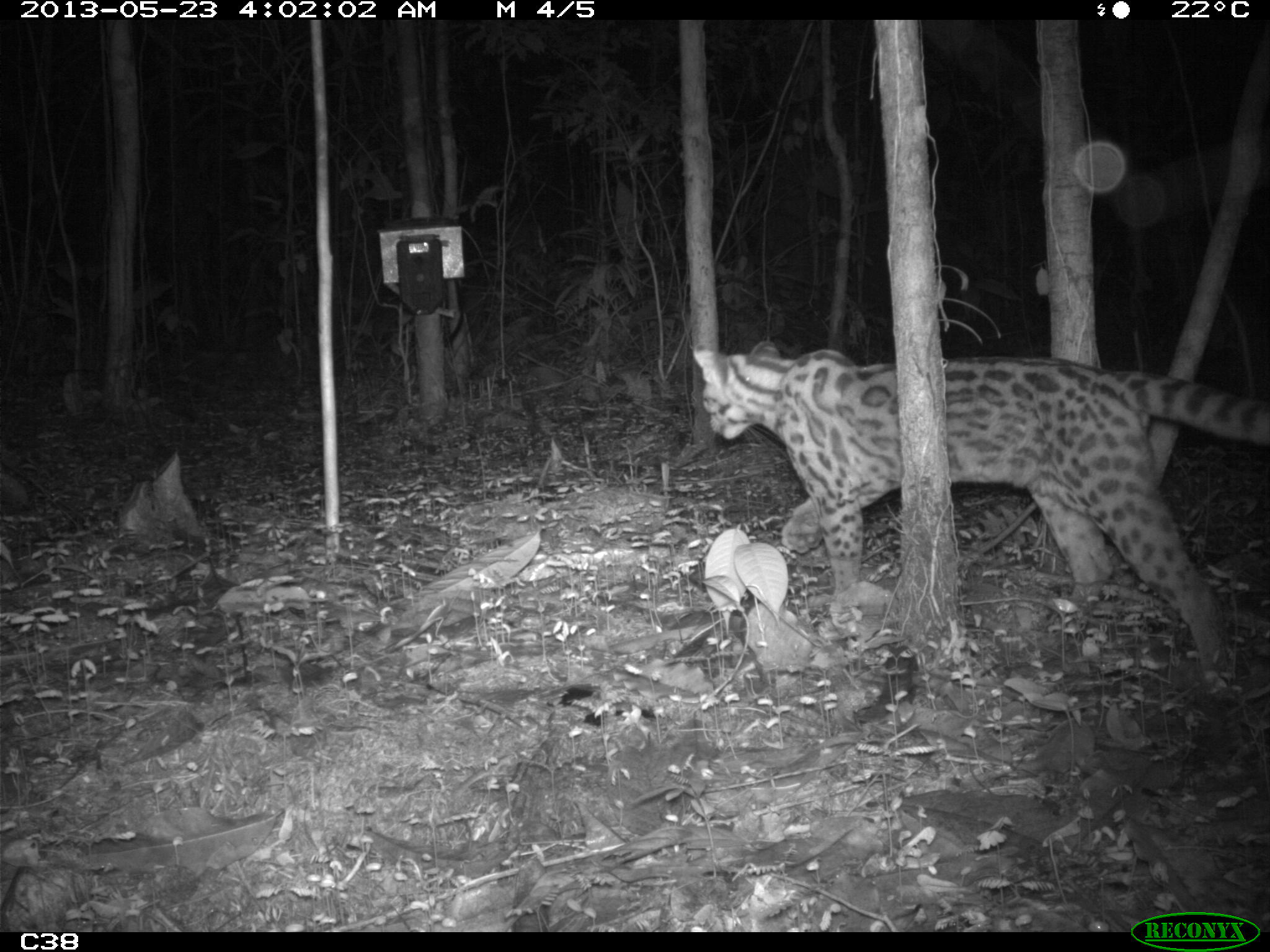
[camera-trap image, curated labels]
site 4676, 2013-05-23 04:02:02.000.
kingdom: Animalia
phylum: Chordata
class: Mammalia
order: Carnivora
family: Felidae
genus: Leopardus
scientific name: Leopardus wiedii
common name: margay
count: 1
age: adult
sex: male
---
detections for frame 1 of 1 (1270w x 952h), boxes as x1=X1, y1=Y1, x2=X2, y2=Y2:
leopardus wiedii: x1=688, y1=336, x2=1270, y2=675